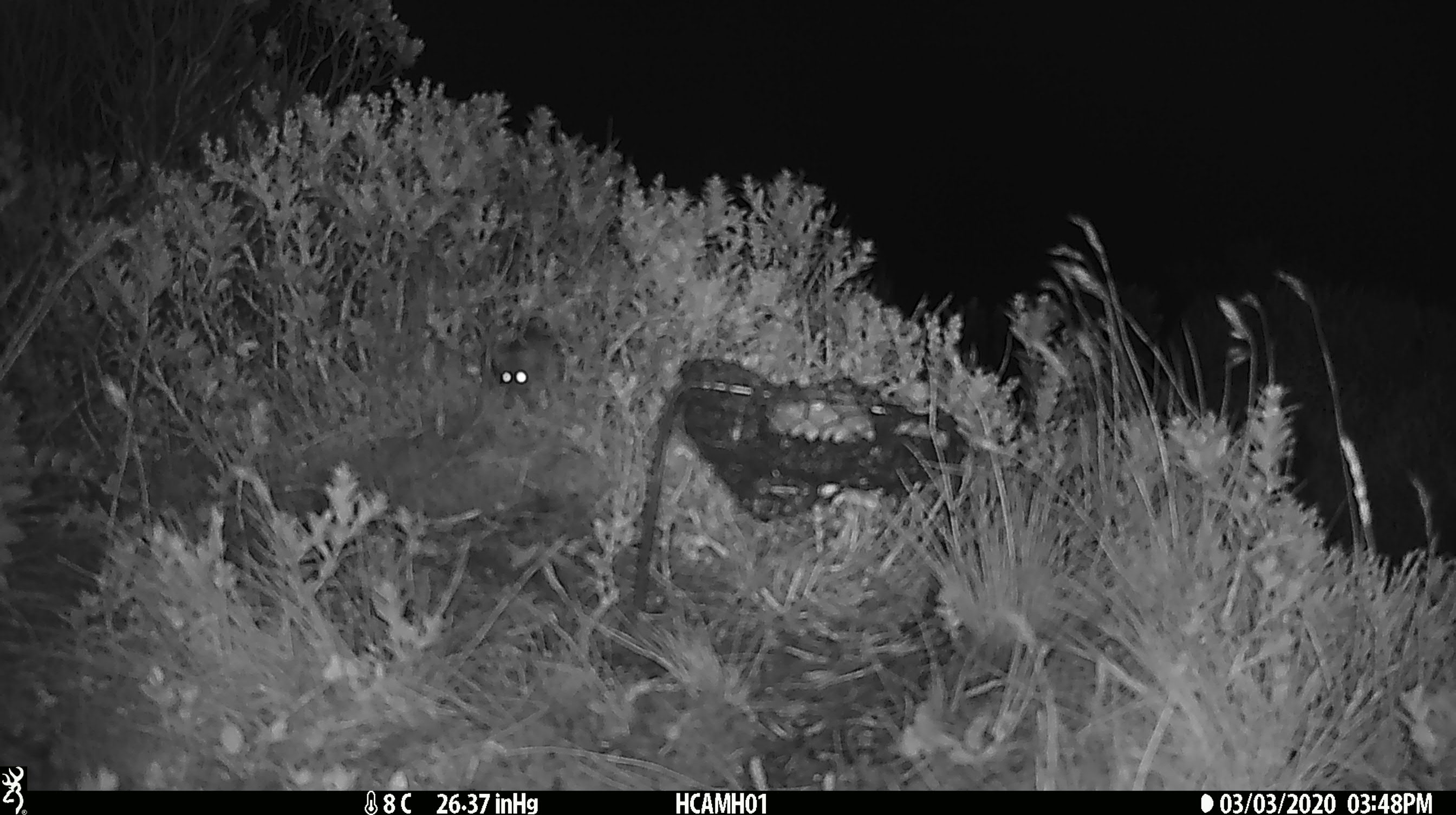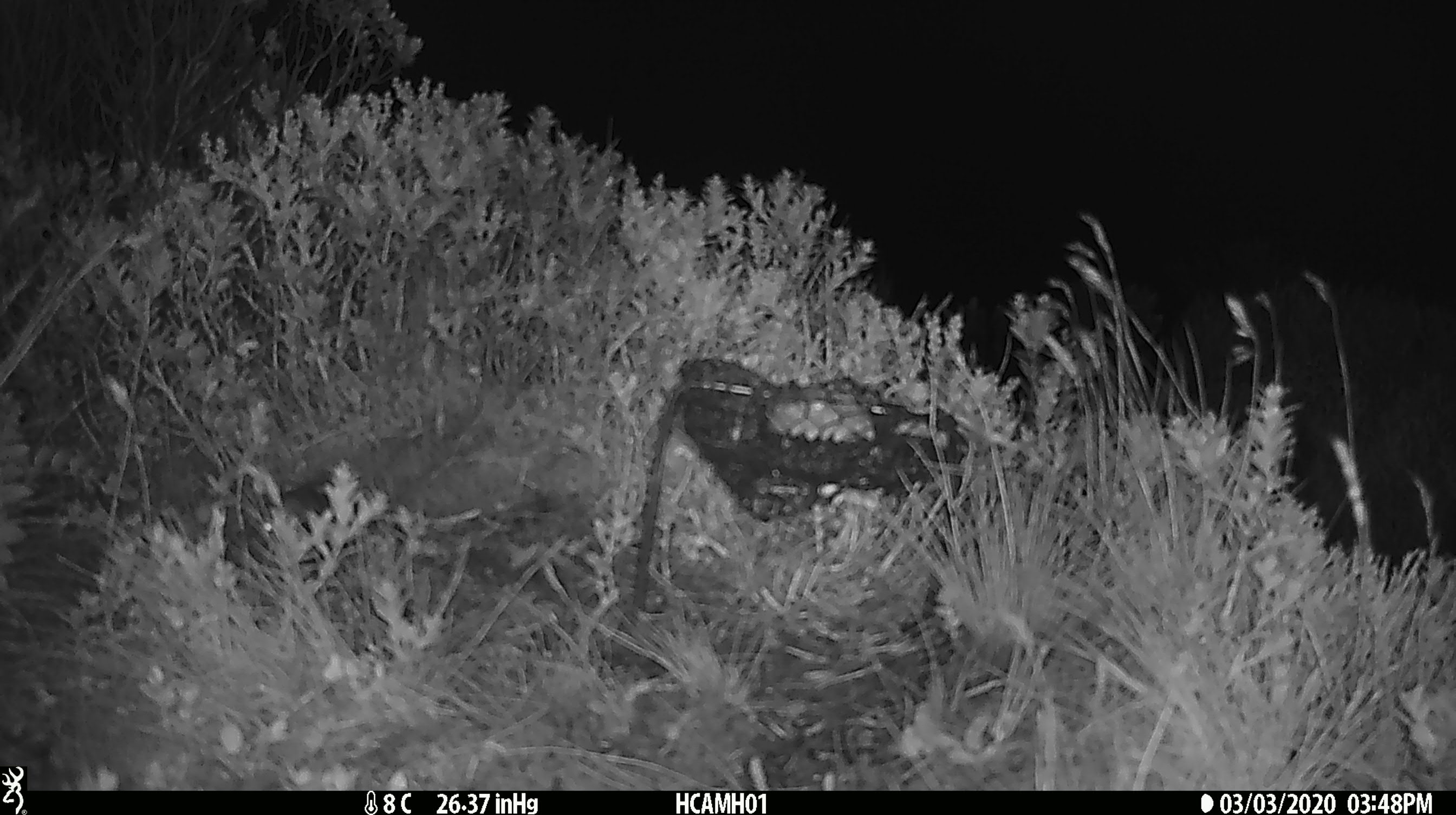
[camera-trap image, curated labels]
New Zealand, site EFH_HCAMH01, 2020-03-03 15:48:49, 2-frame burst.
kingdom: Animalia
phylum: Chordata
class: Mammalia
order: Rodentia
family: Muridae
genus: Mus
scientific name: Mus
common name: mouse